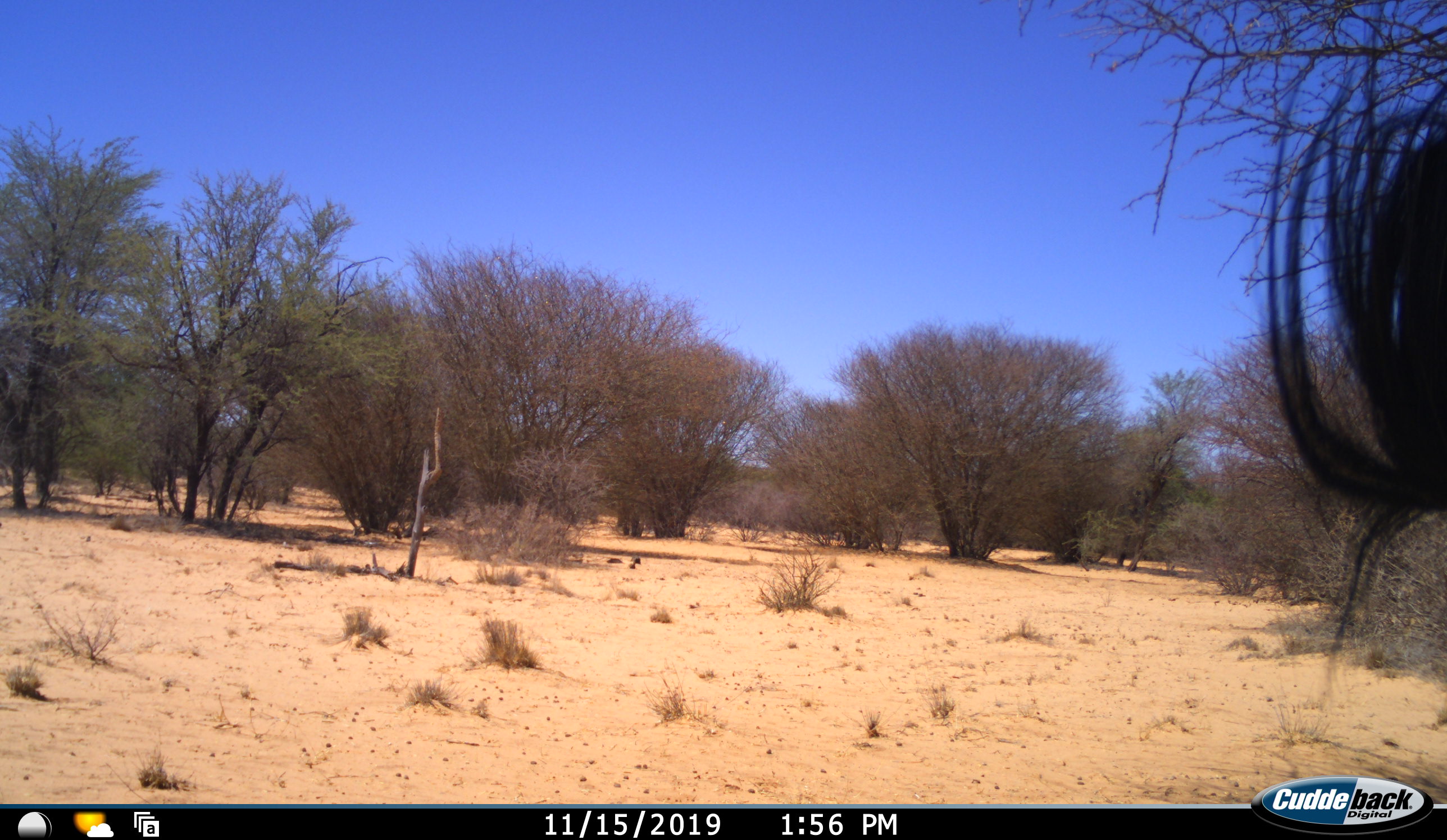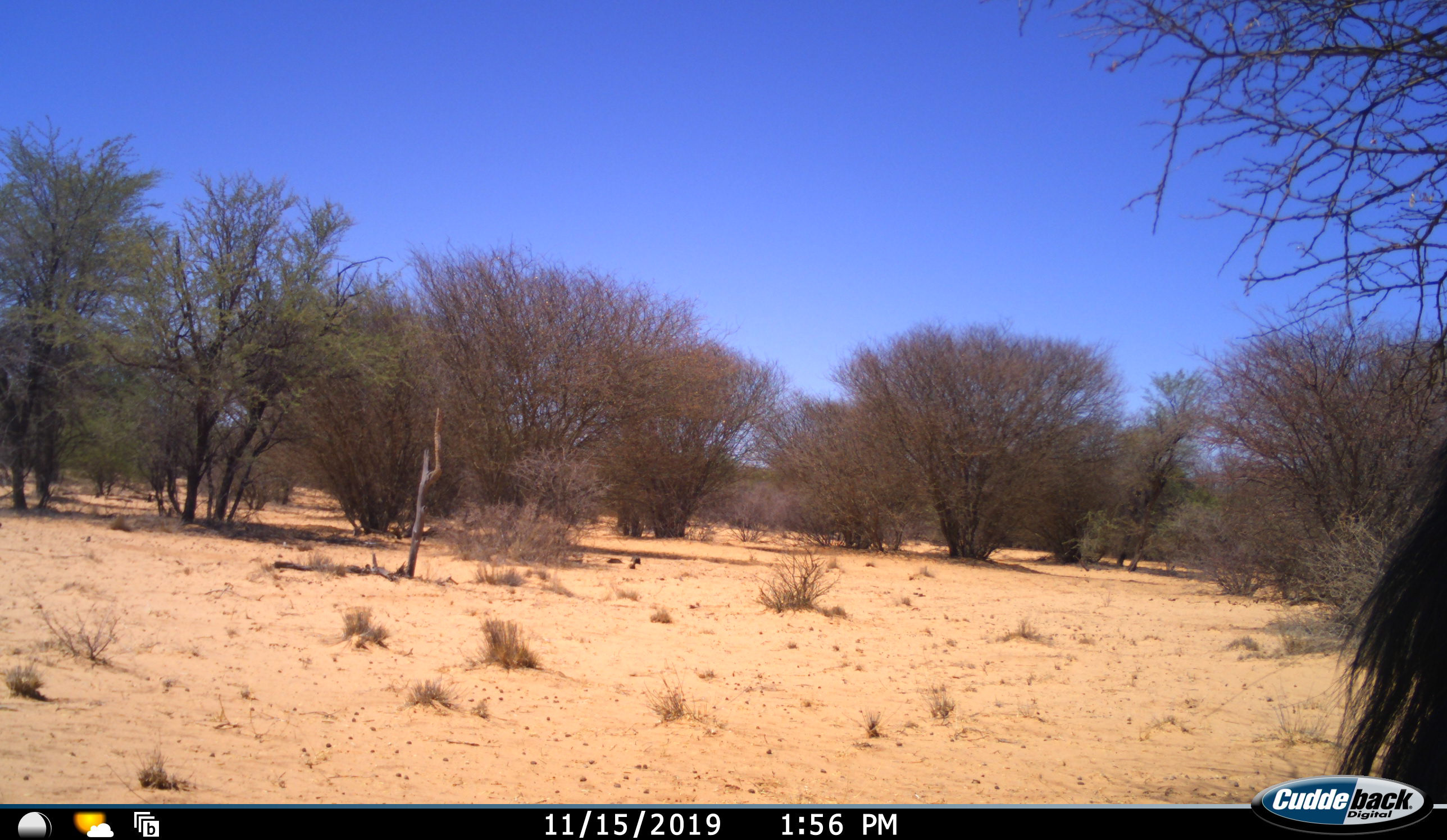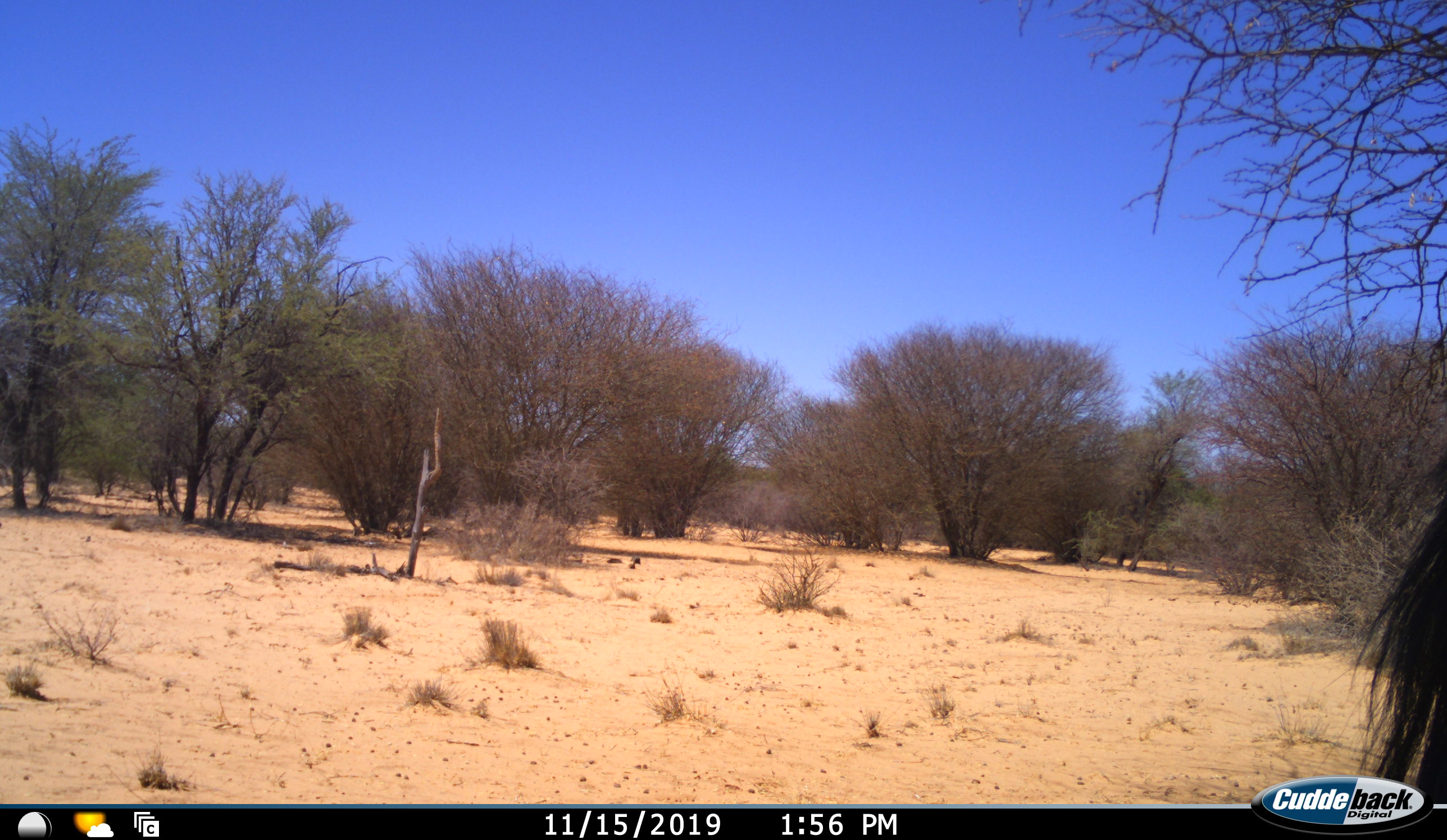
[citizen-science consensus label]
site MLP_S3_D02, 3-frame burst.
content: unidentified animal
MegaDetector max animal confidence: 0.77